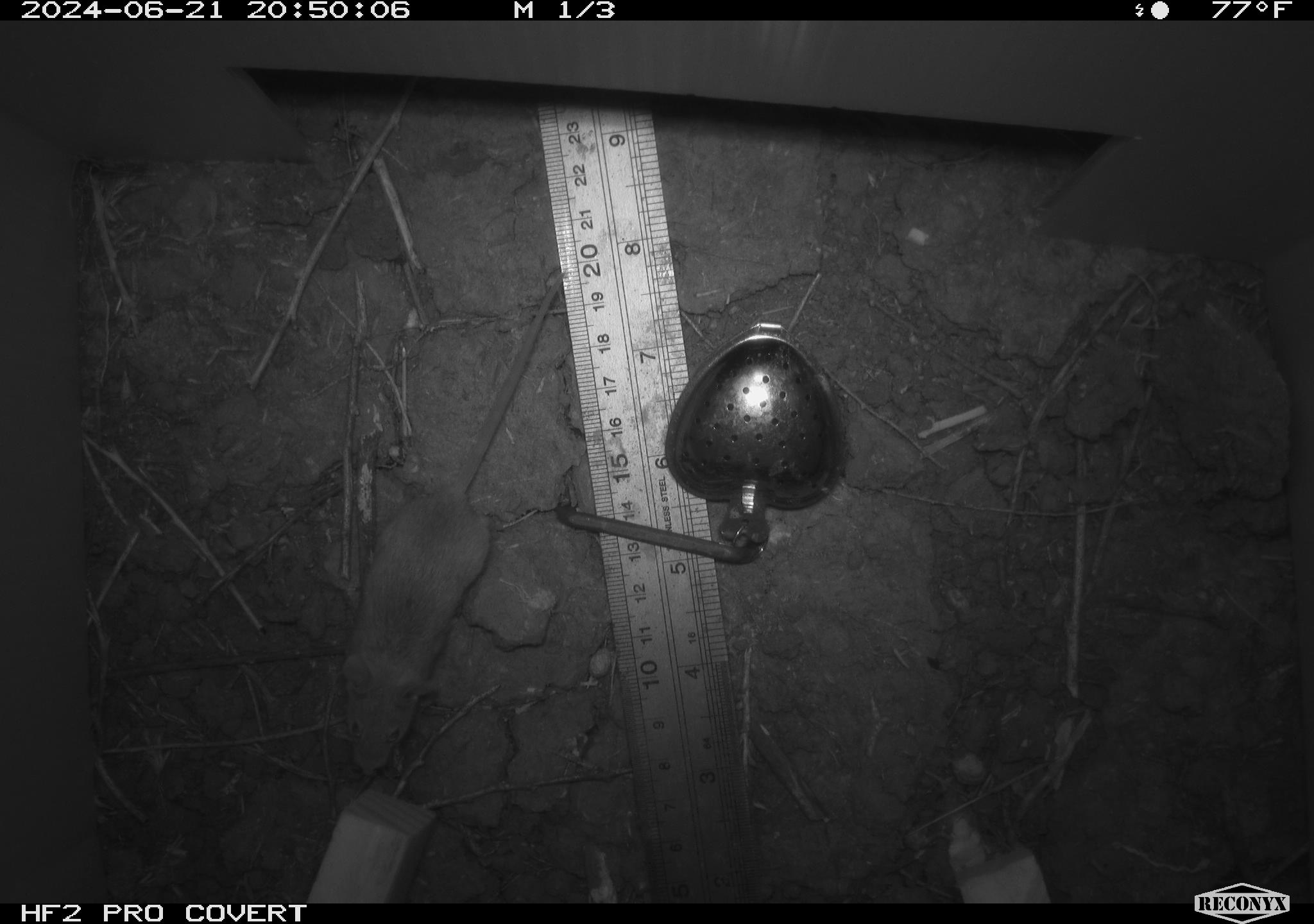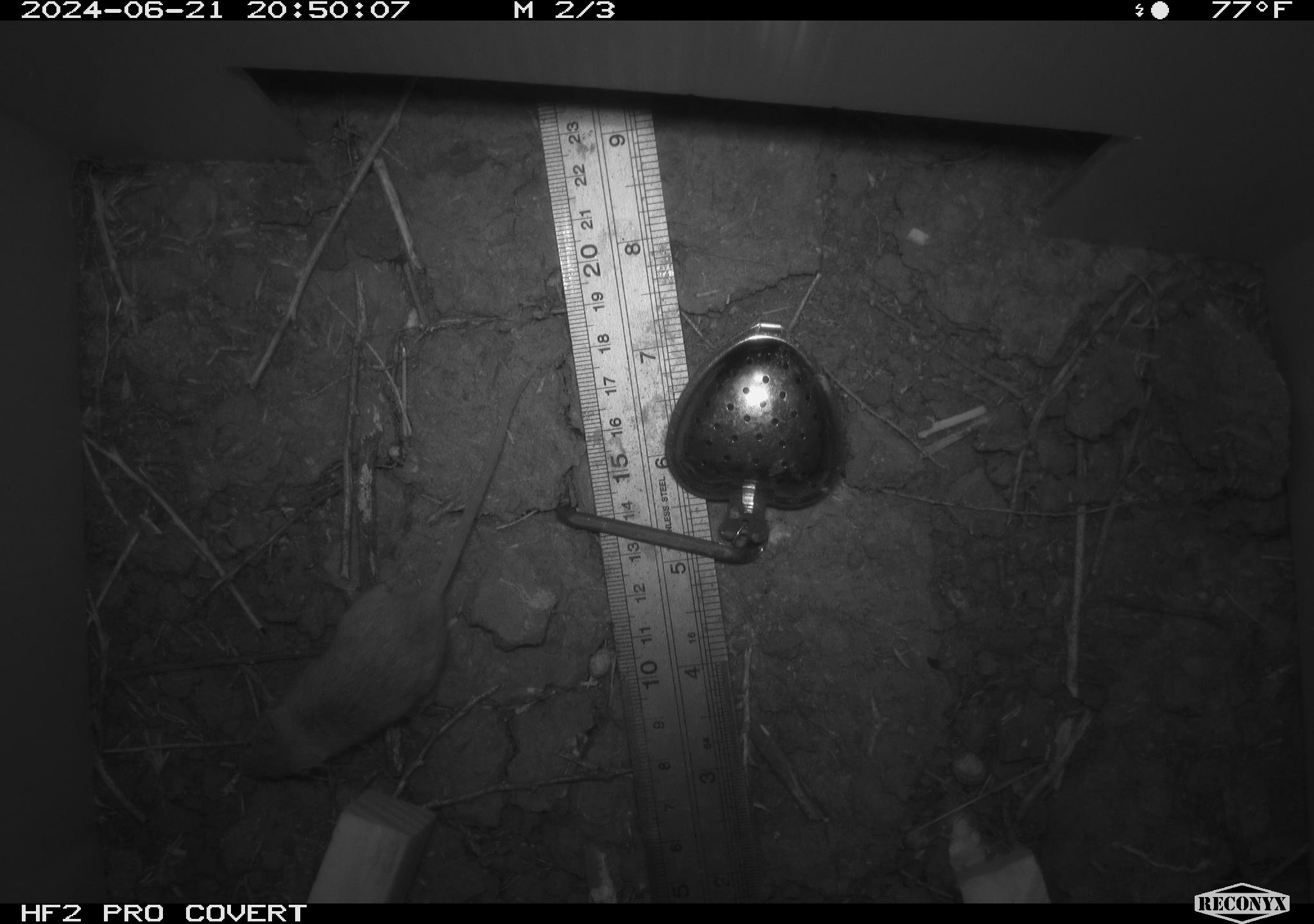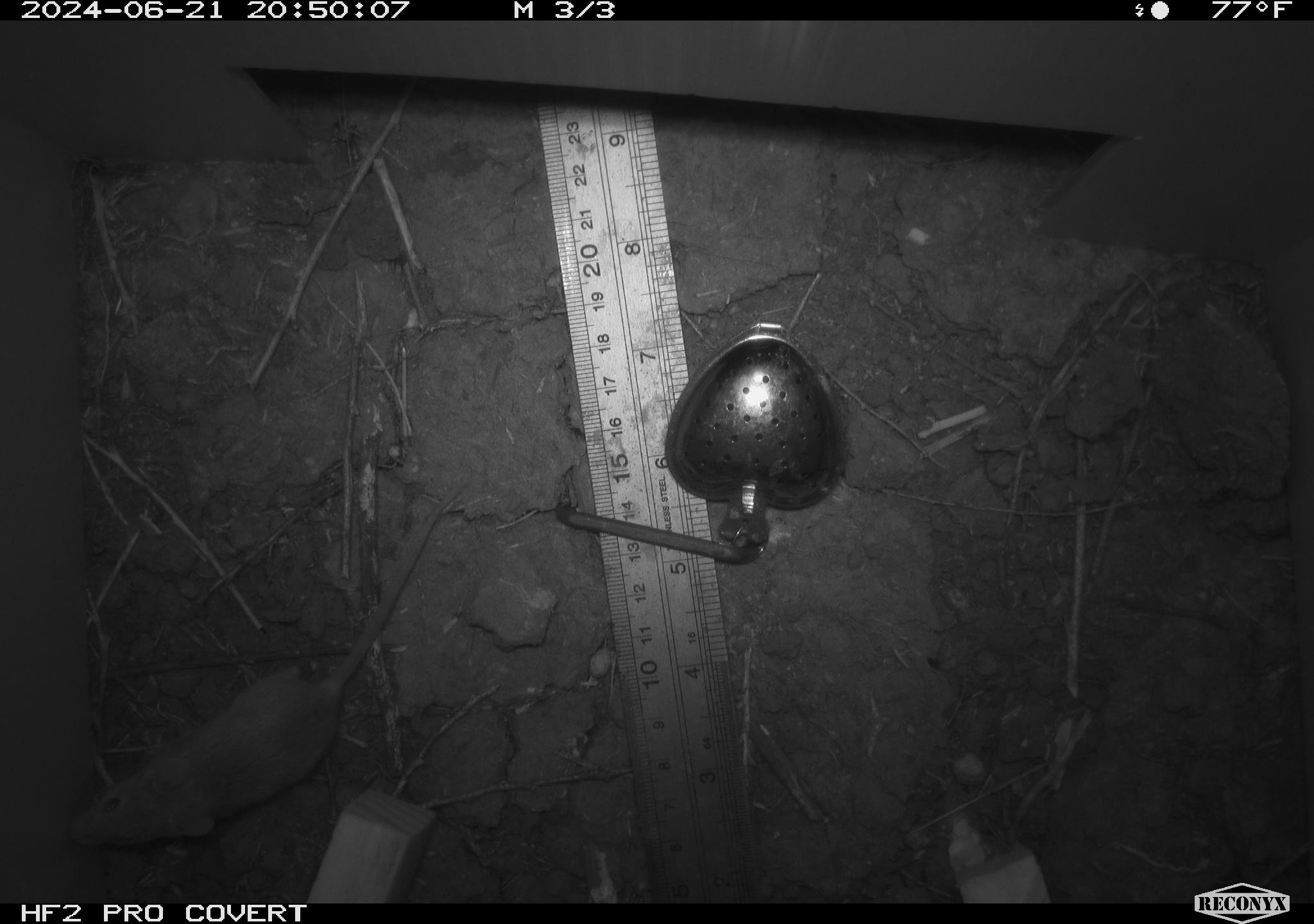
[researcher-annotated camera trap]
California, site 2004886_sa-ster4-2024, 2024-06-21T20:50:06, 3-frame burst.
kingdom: Animalia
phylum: Chordata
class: Mammalia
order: Rodentia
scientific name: Rodentia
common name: mouse species